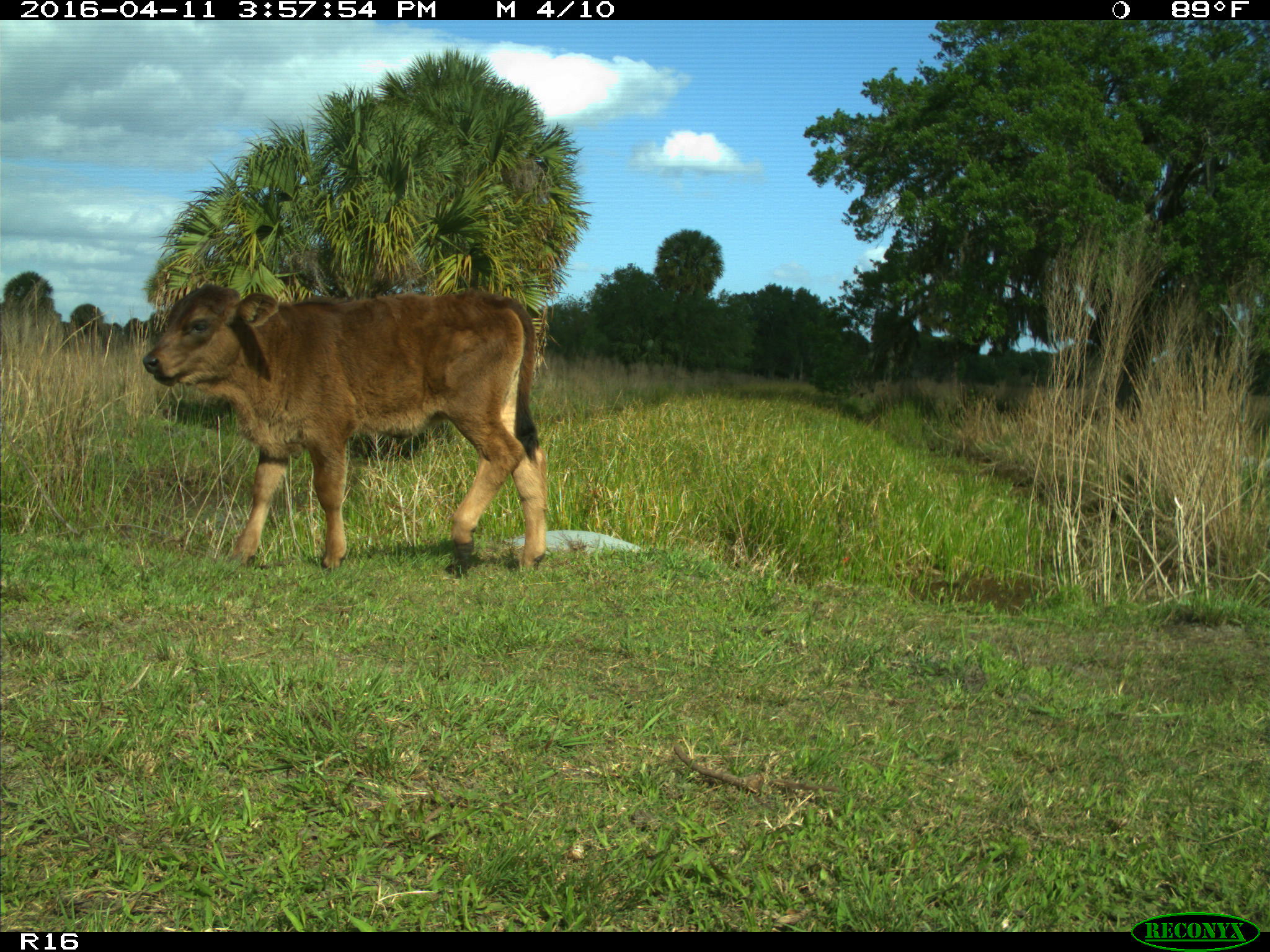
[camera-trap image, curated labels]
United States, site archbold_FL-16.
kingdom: Animalia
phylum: Chordata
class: Mammalia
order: Artiodactyla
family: Bovidae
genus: Bos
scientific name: Bos taurus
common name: domestic cow